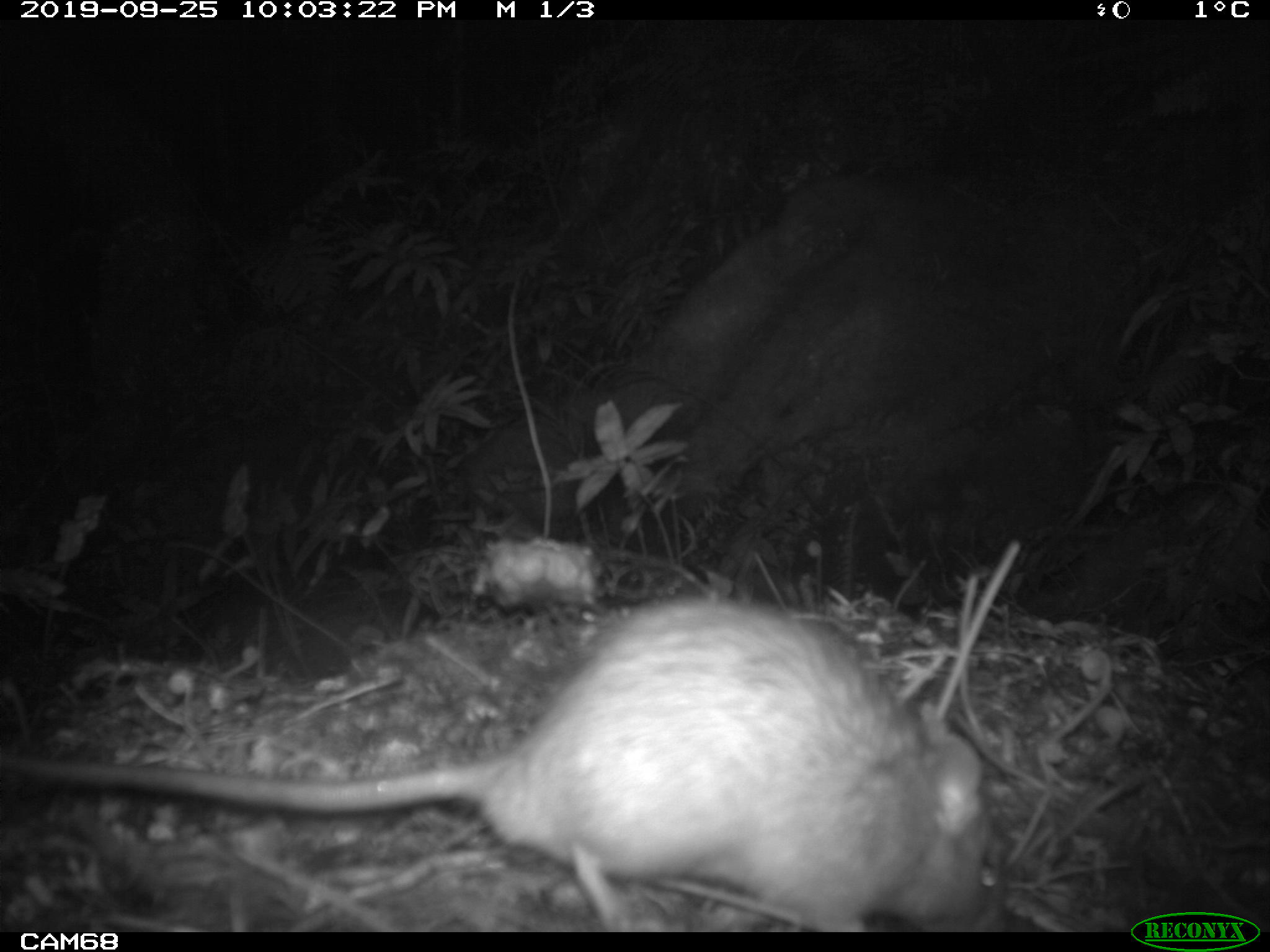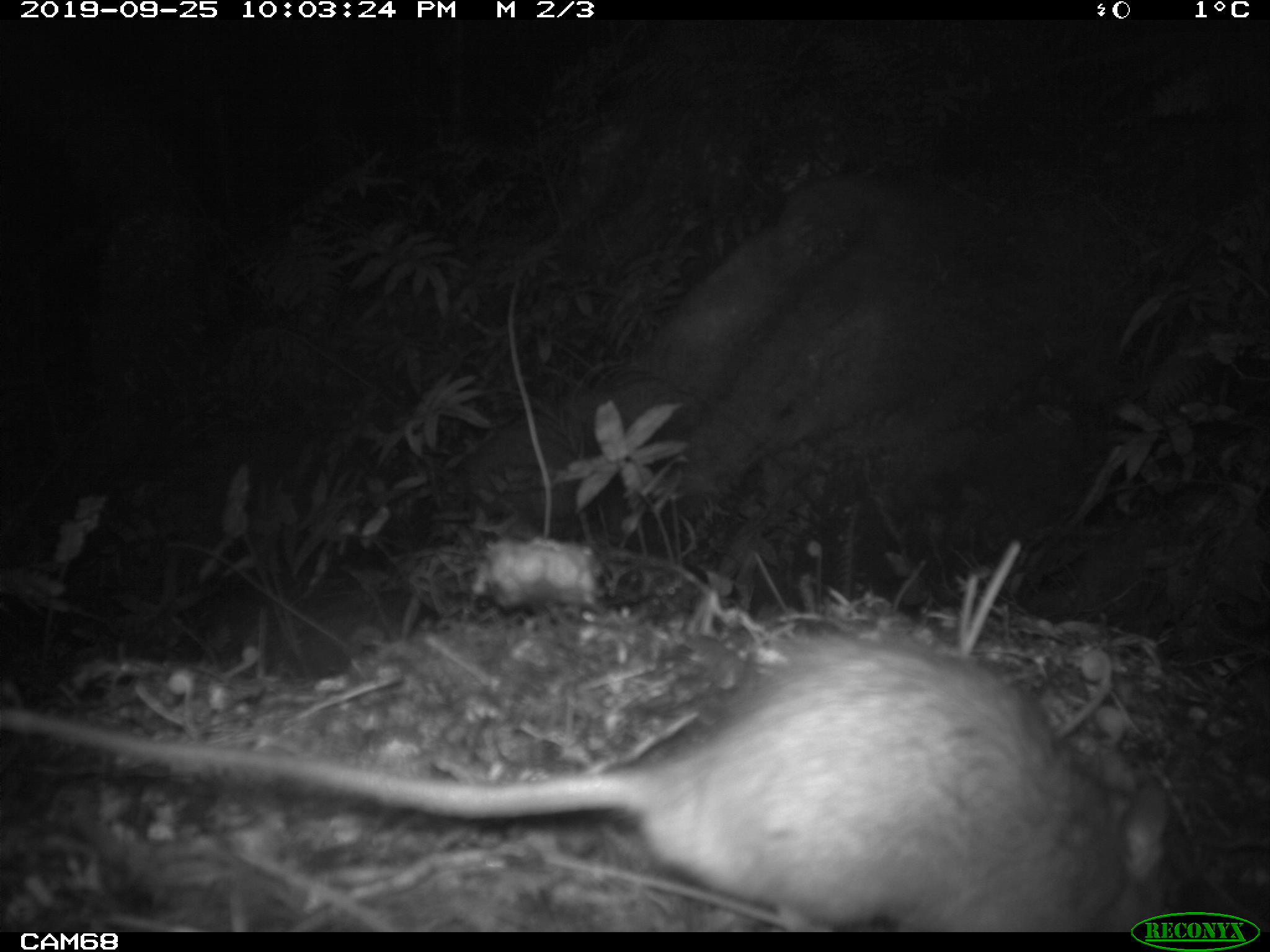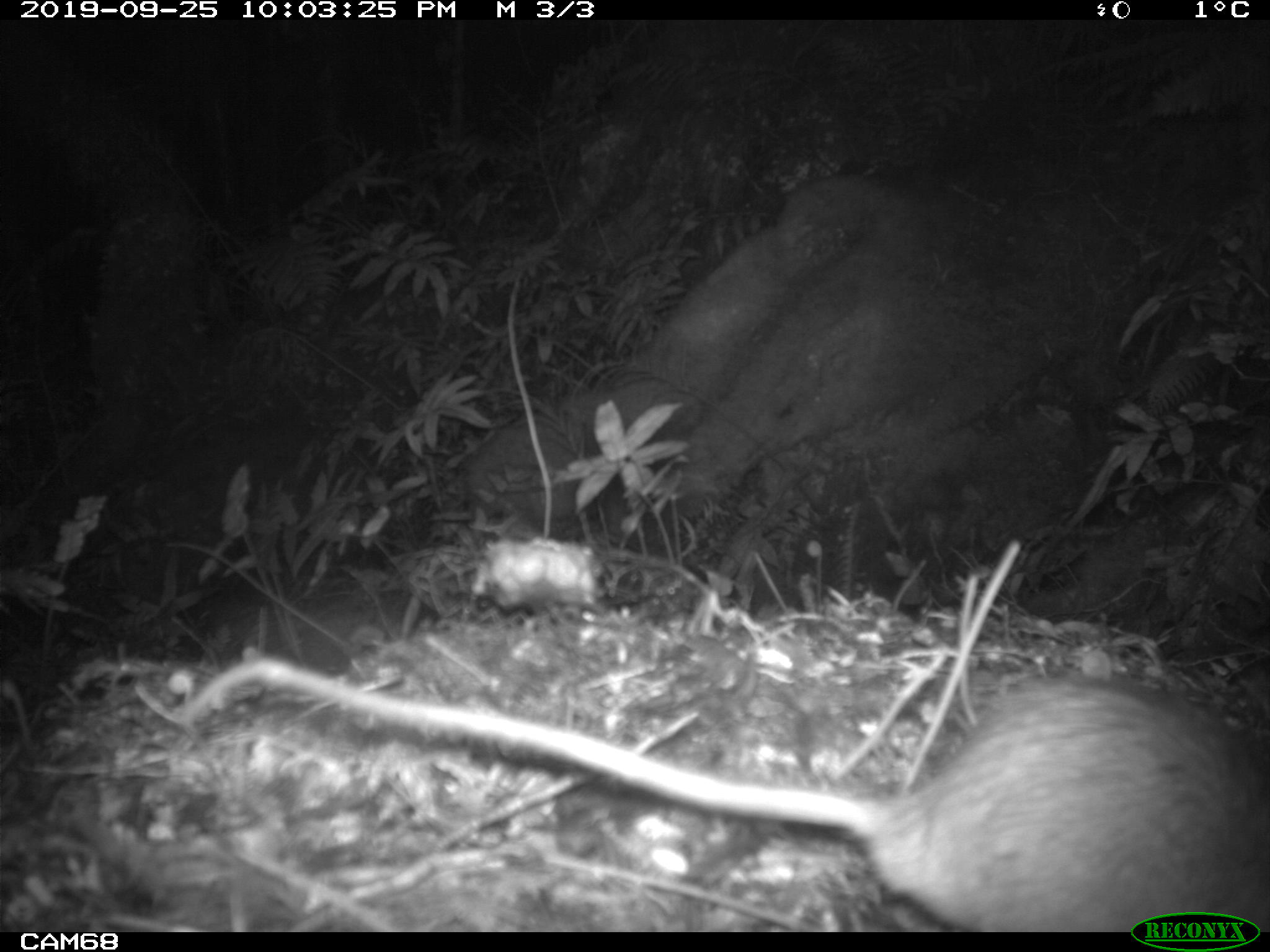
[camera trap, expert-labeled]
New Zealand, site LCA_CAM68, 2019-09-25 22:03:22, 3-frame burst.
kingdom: Animalia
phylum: Chordata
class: Mammalia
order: Rodentia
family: Muridae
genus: Rattus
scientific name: Rattus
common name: rat